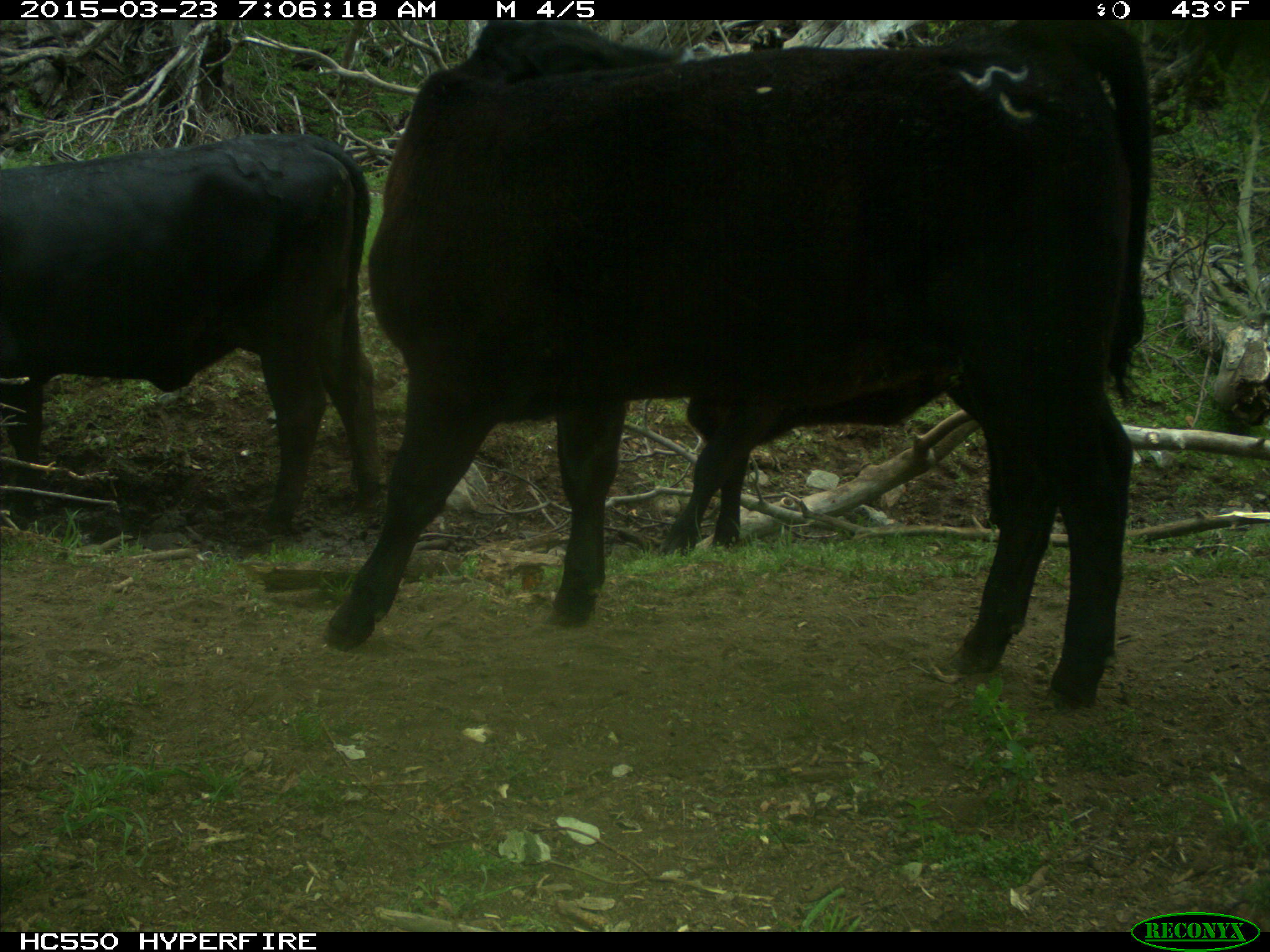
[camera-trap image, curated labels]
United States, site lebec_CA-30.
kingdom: Animalia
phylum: Chordata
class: Mammalia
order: Artiodactyla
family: Bovidae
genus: Bos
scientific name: Bos taurus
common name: domestic cow